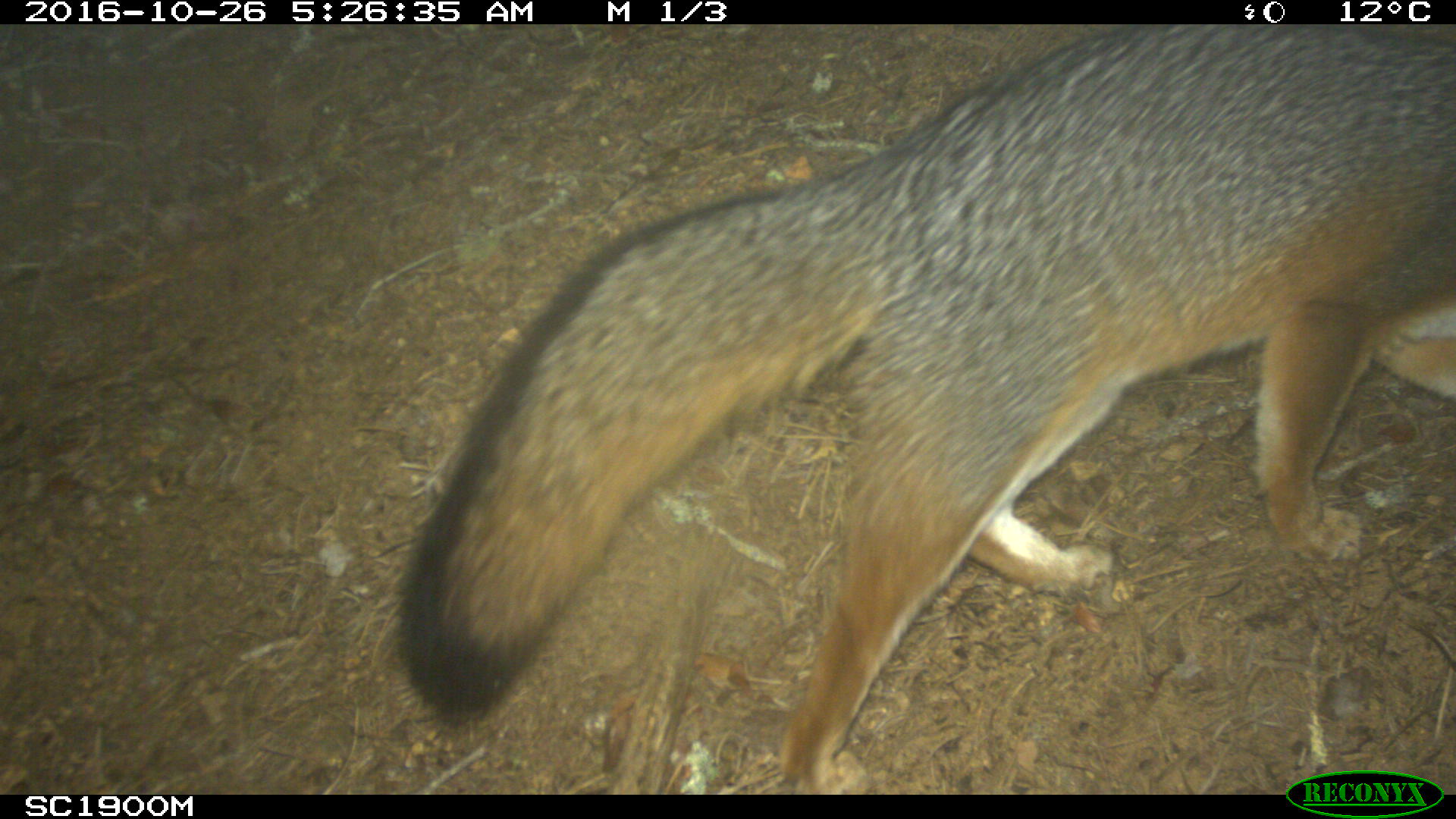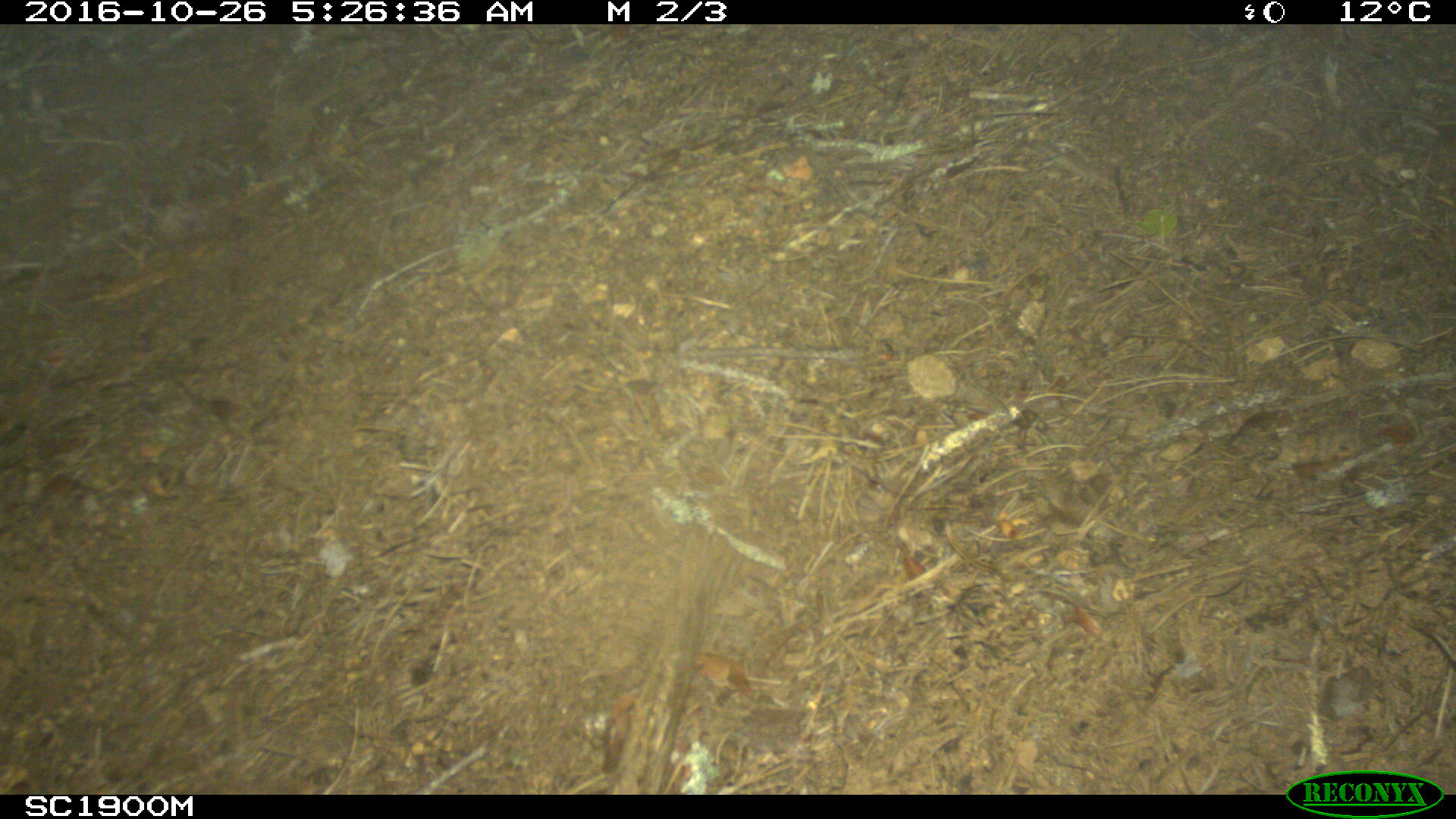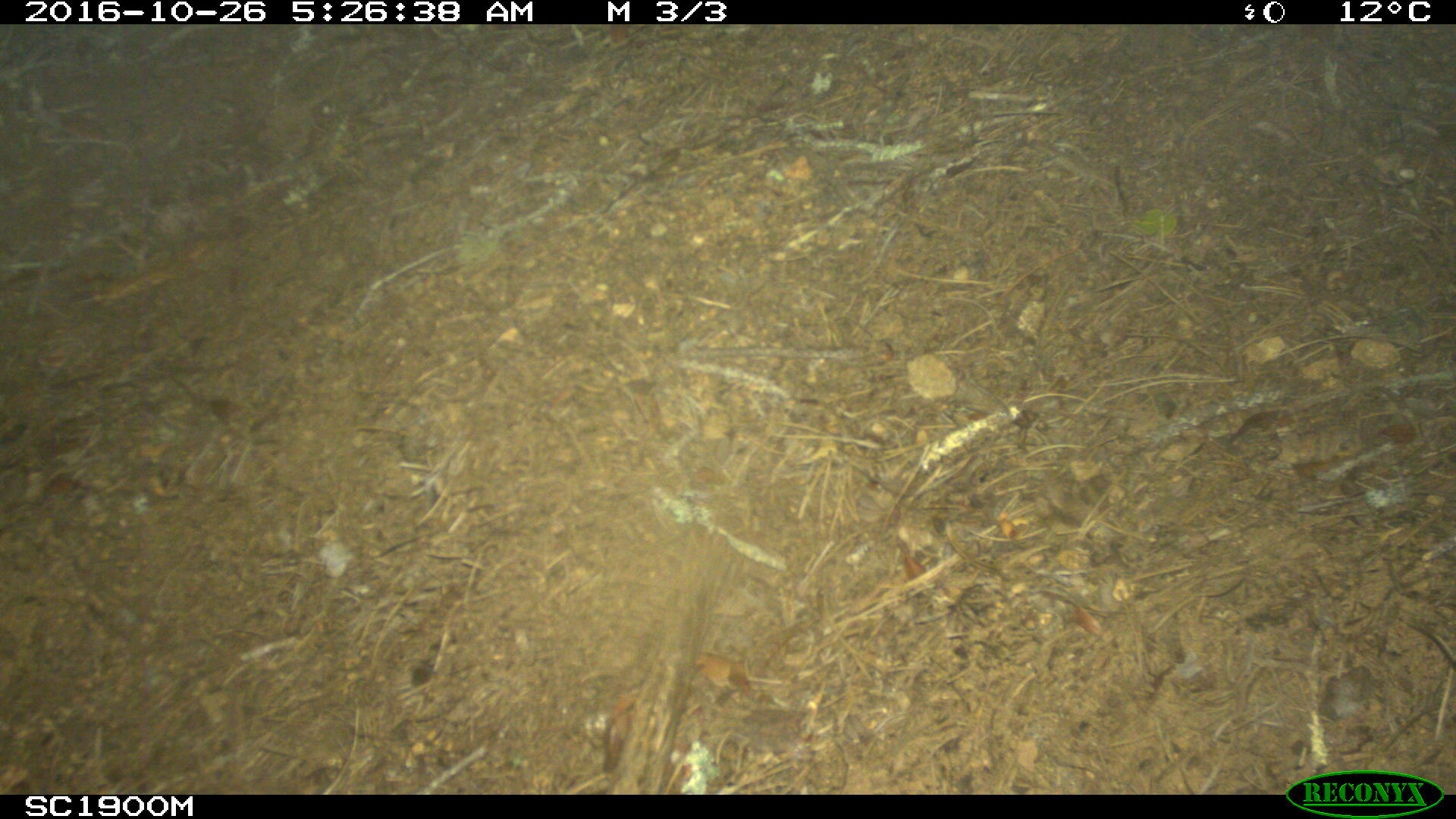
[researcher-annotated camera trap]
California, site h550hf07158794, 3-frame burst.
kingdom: Animalia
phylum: Chordata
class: Mammalia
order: Carnivora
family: Canidae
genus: Urocyon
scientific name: Urocyon littoralis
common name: island fox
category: fox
Fox (island fox) (Urocyon littoralis).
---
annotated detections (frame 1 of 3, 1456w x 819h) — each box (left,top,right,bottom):
fox: (394,23,1455,794)